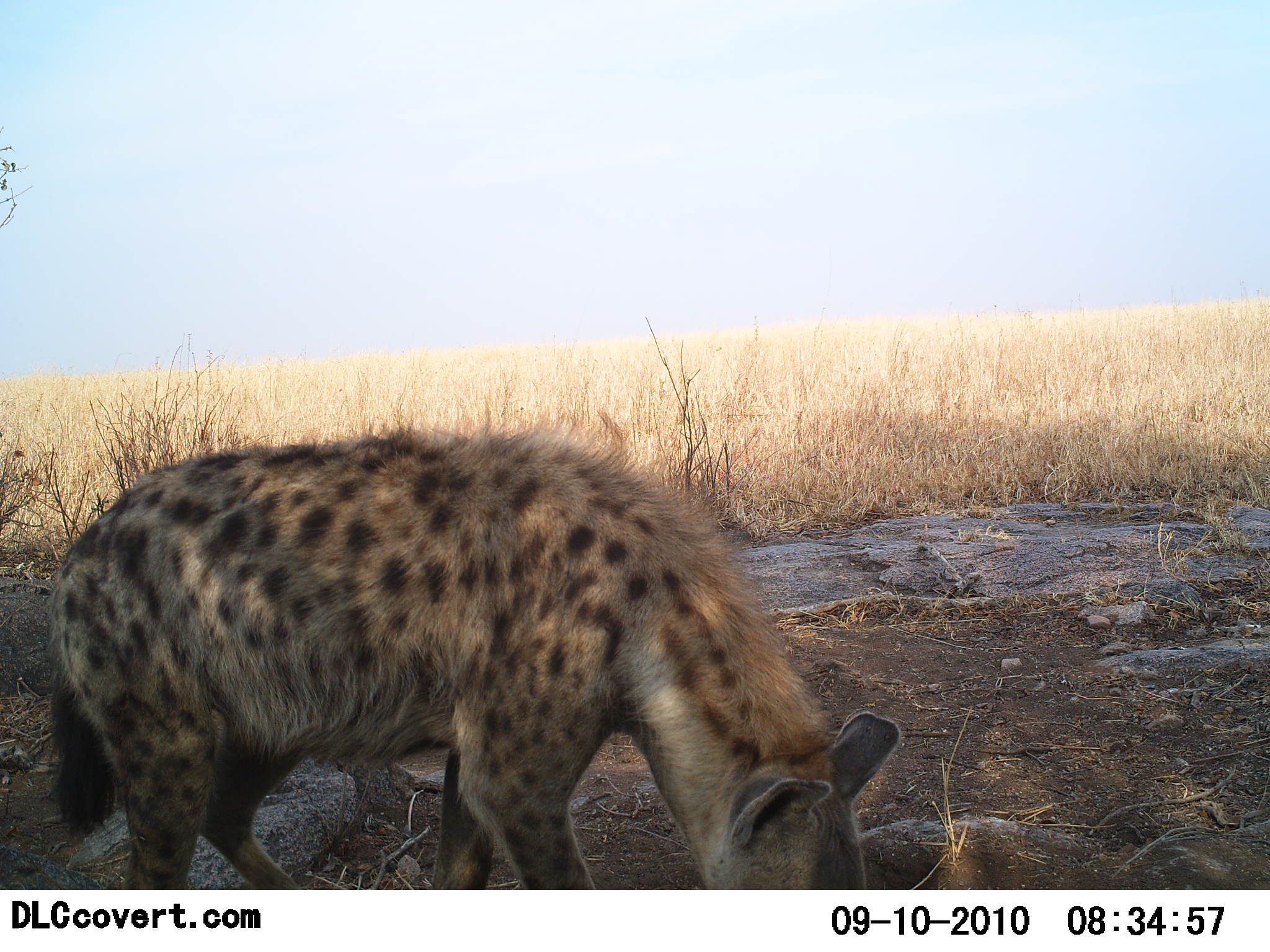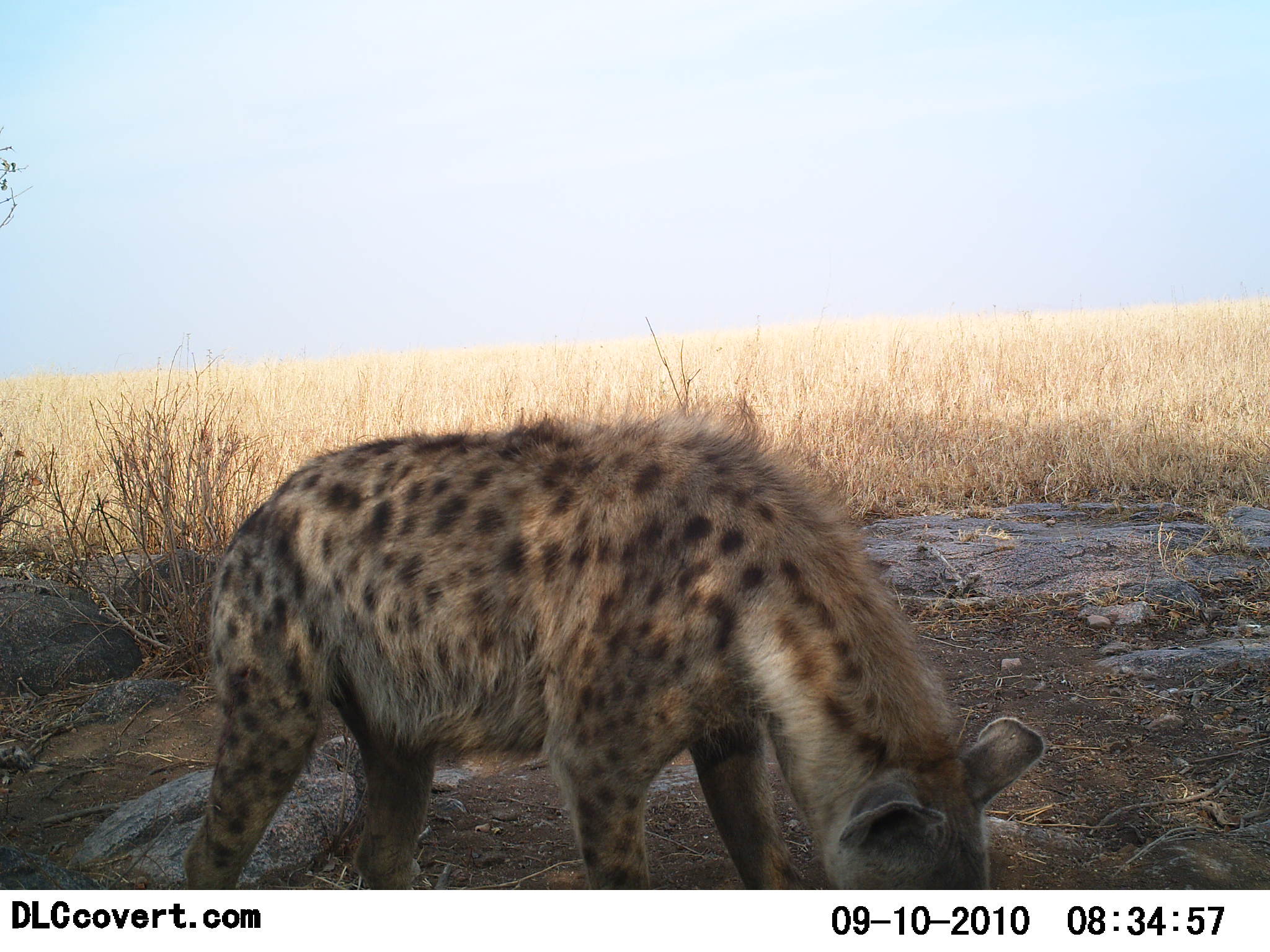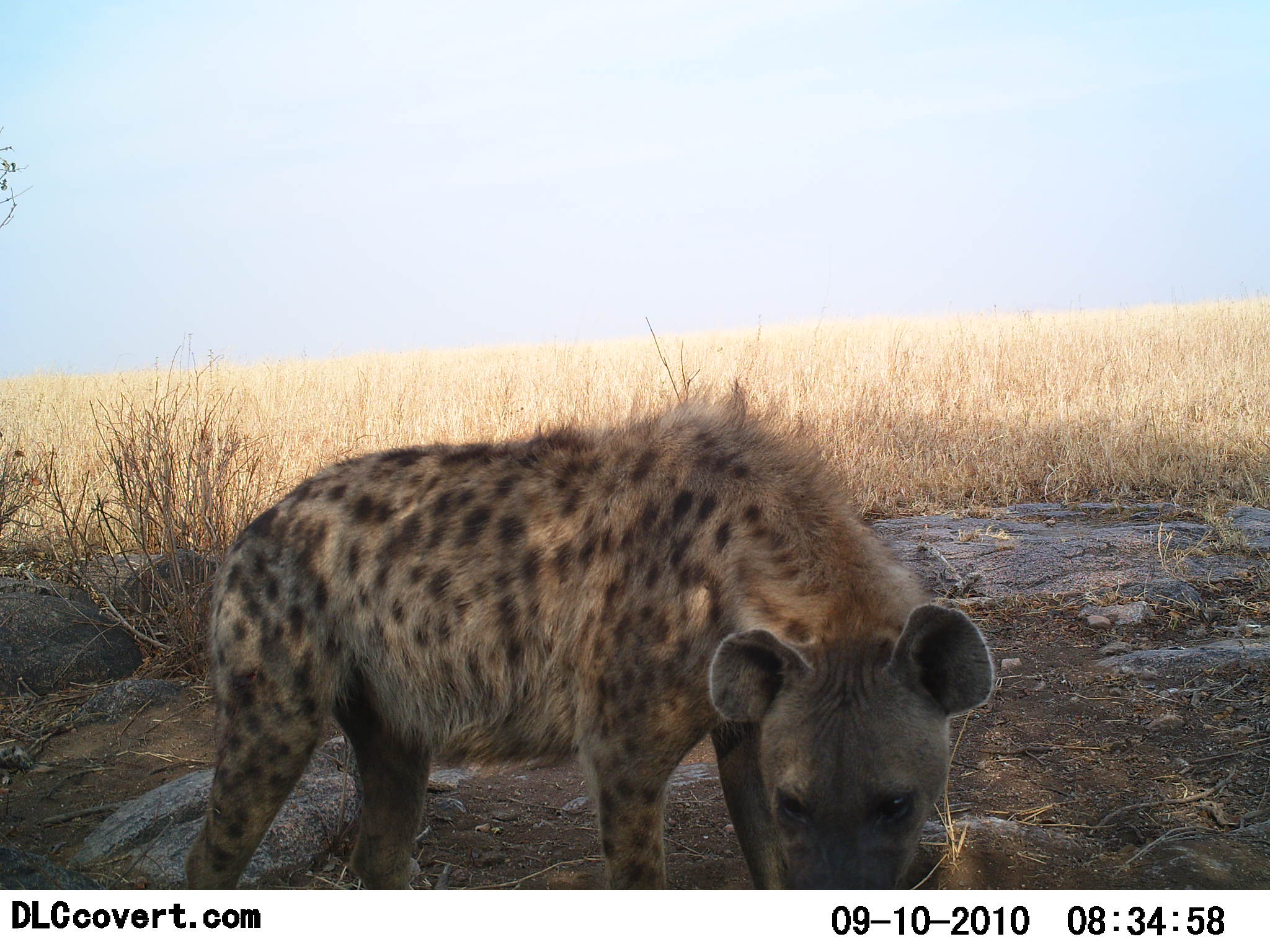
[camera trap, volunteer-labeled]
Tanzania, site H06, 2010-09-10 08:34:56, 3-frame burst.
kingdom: Animalia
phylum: Chordata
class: Mammalia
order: Carnivora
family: Hyaenidae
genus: Crocuta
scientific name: Crocuta crocuta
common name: spotted hyena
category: hyenaspotted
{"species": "hyenaspotted (spotted hyena) (Crocuta crocuta)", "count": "1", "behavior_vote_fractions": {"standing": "64%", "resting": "0%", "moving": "29%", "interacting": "0%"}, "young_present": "0%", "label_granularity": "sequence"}